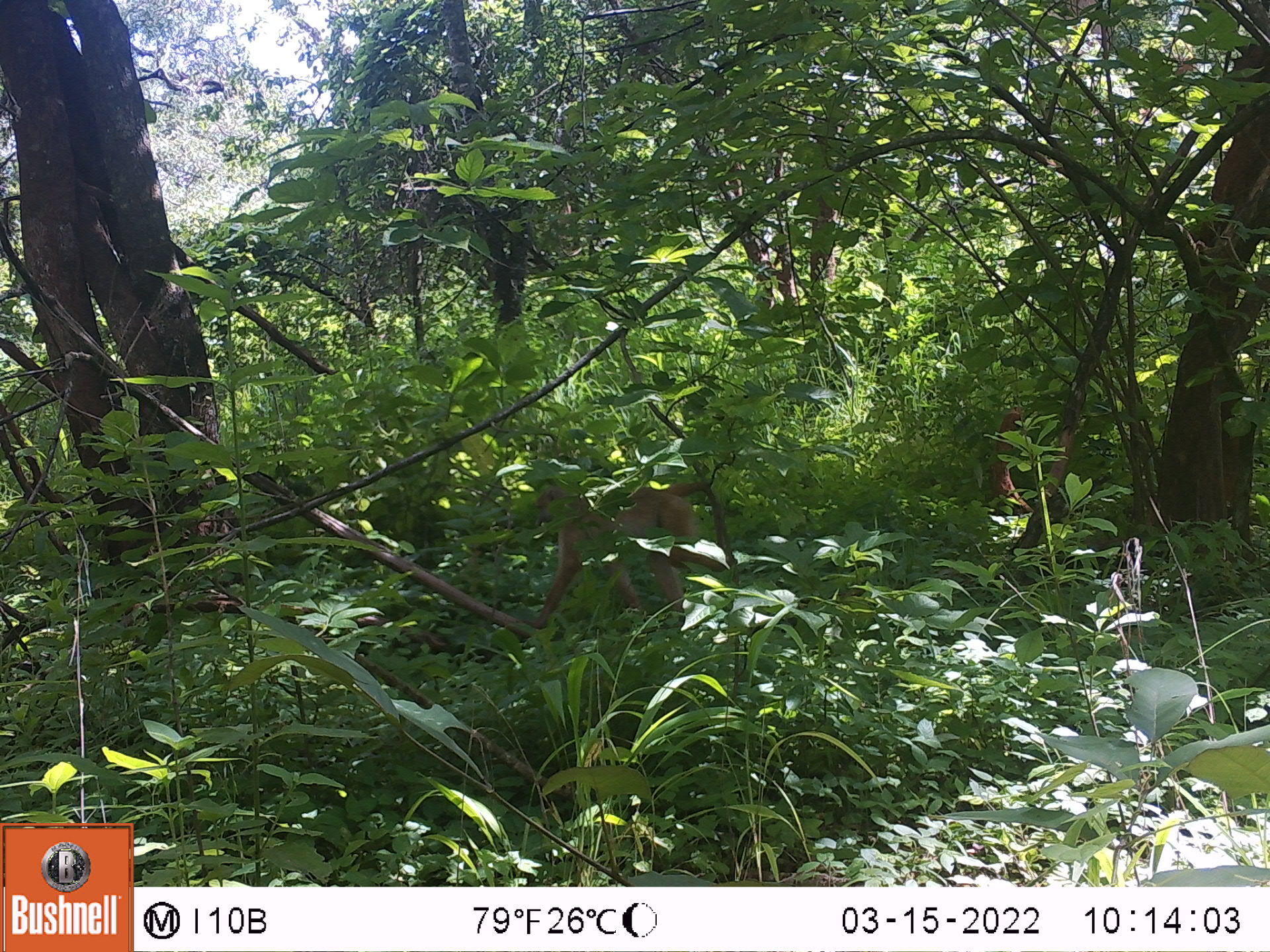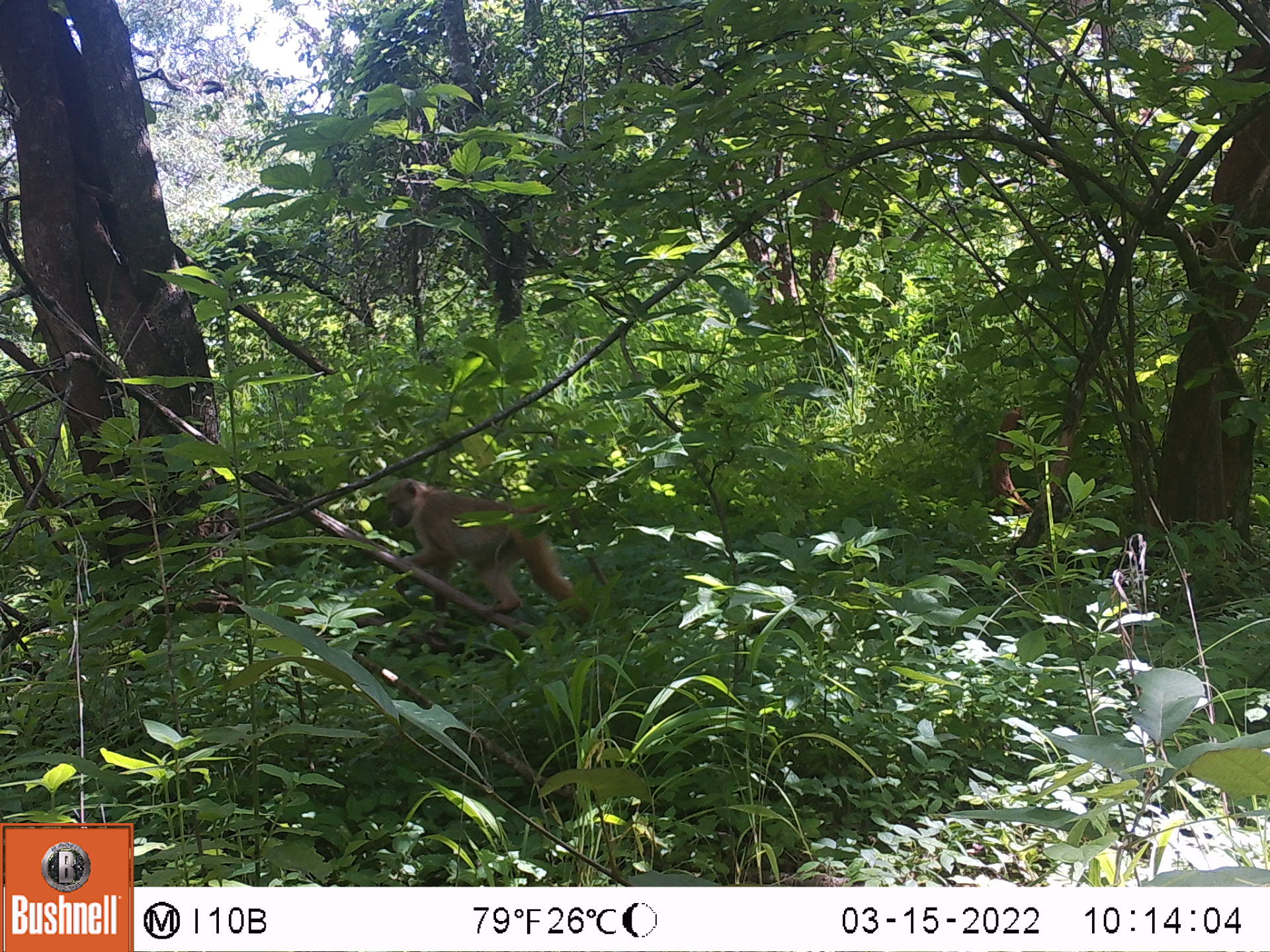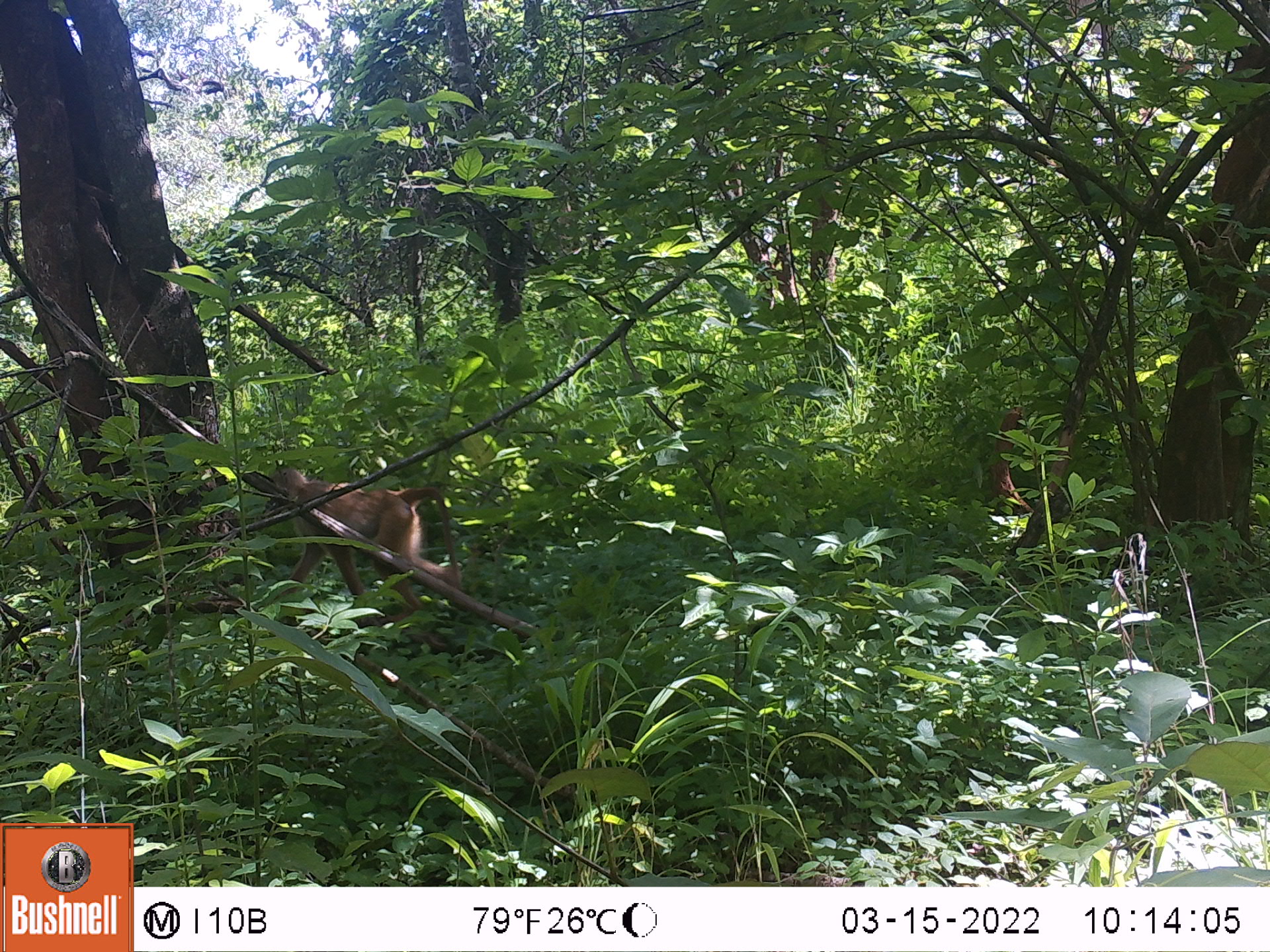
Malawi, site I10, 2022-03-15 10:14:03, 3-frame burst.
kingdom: Animalia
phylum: Chordata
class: Mammalia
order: Primates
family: Cercopithecidae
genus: Papio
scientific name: Papio cynocephalus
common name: yellow baboon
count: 1